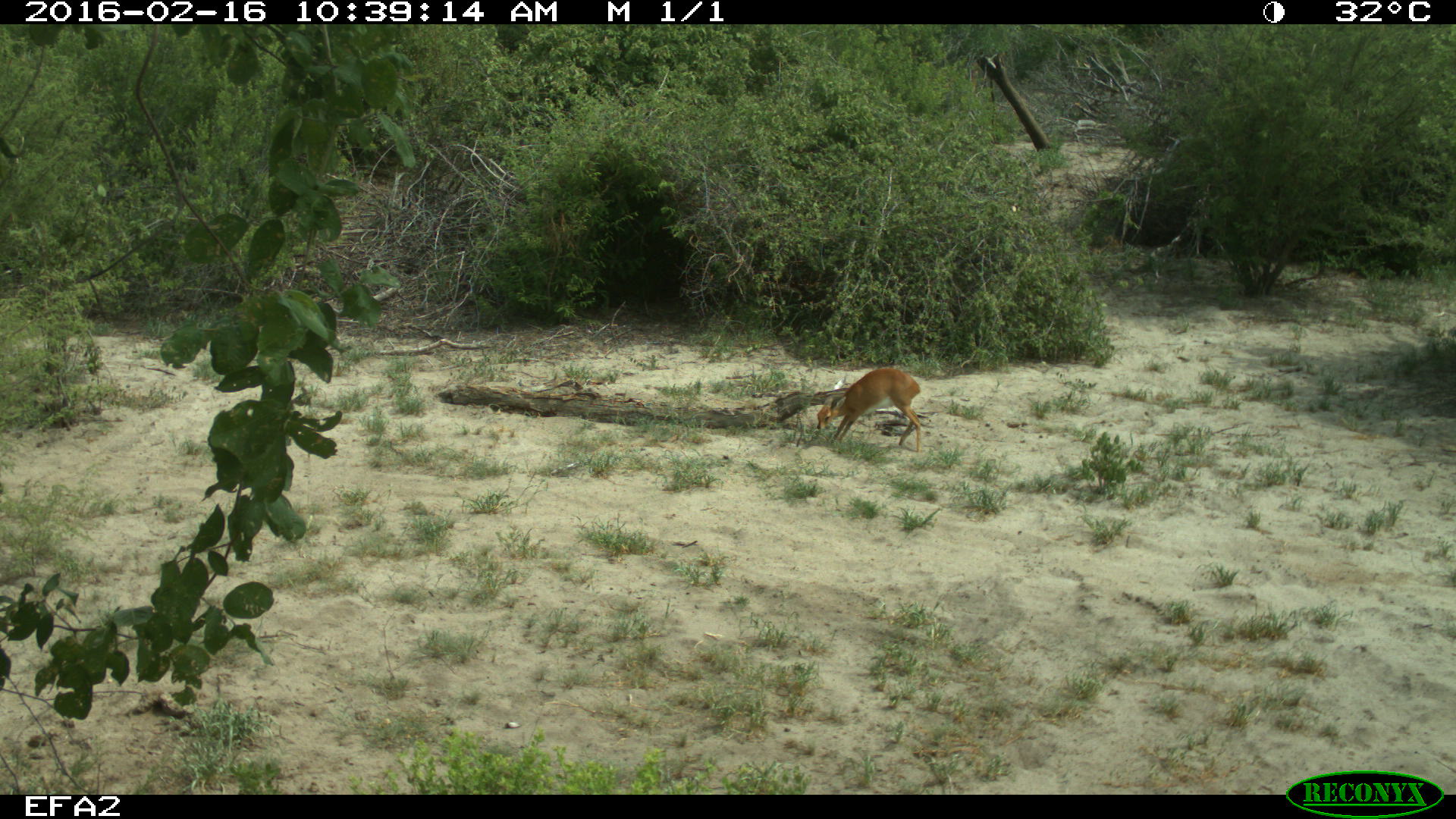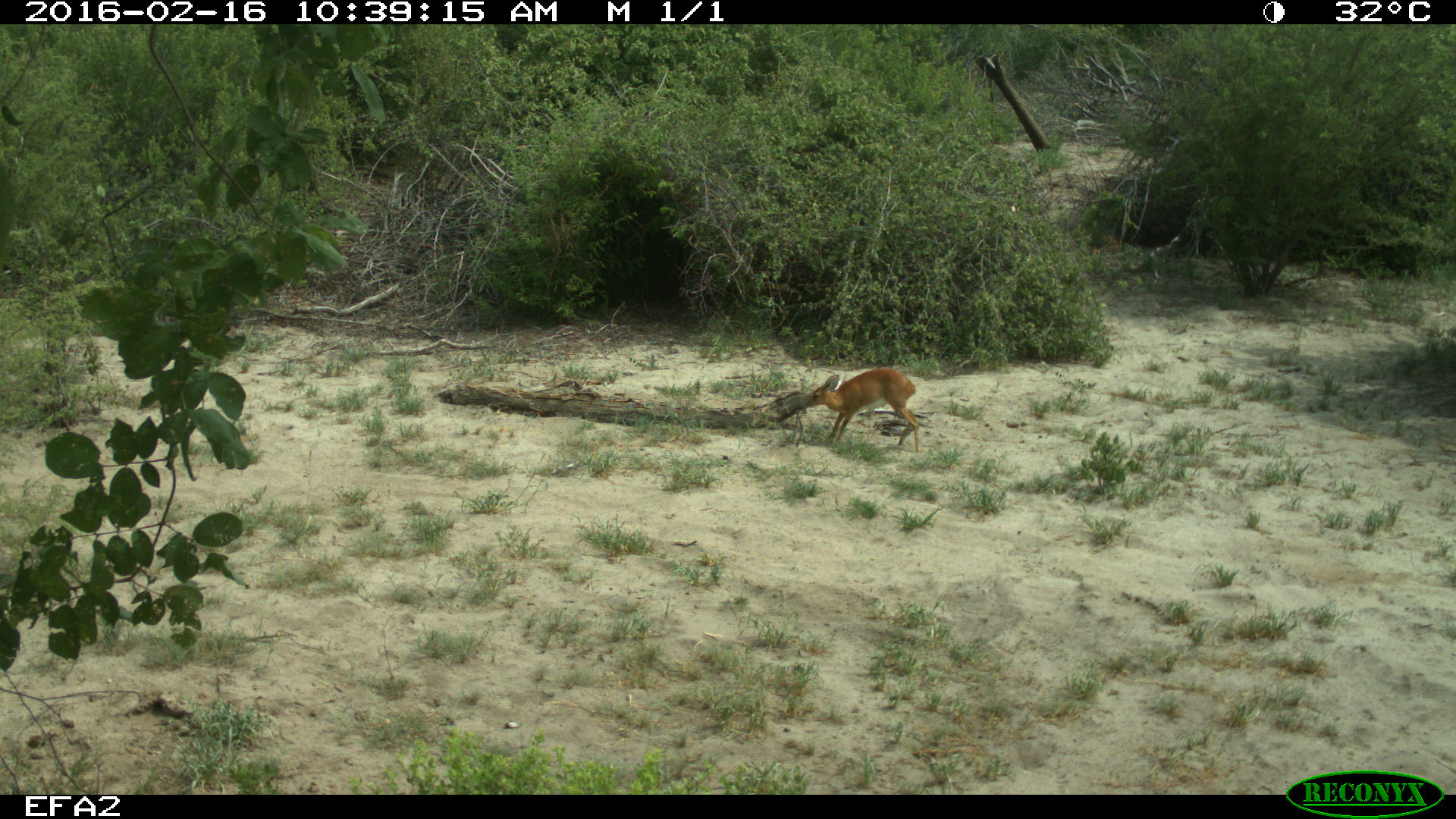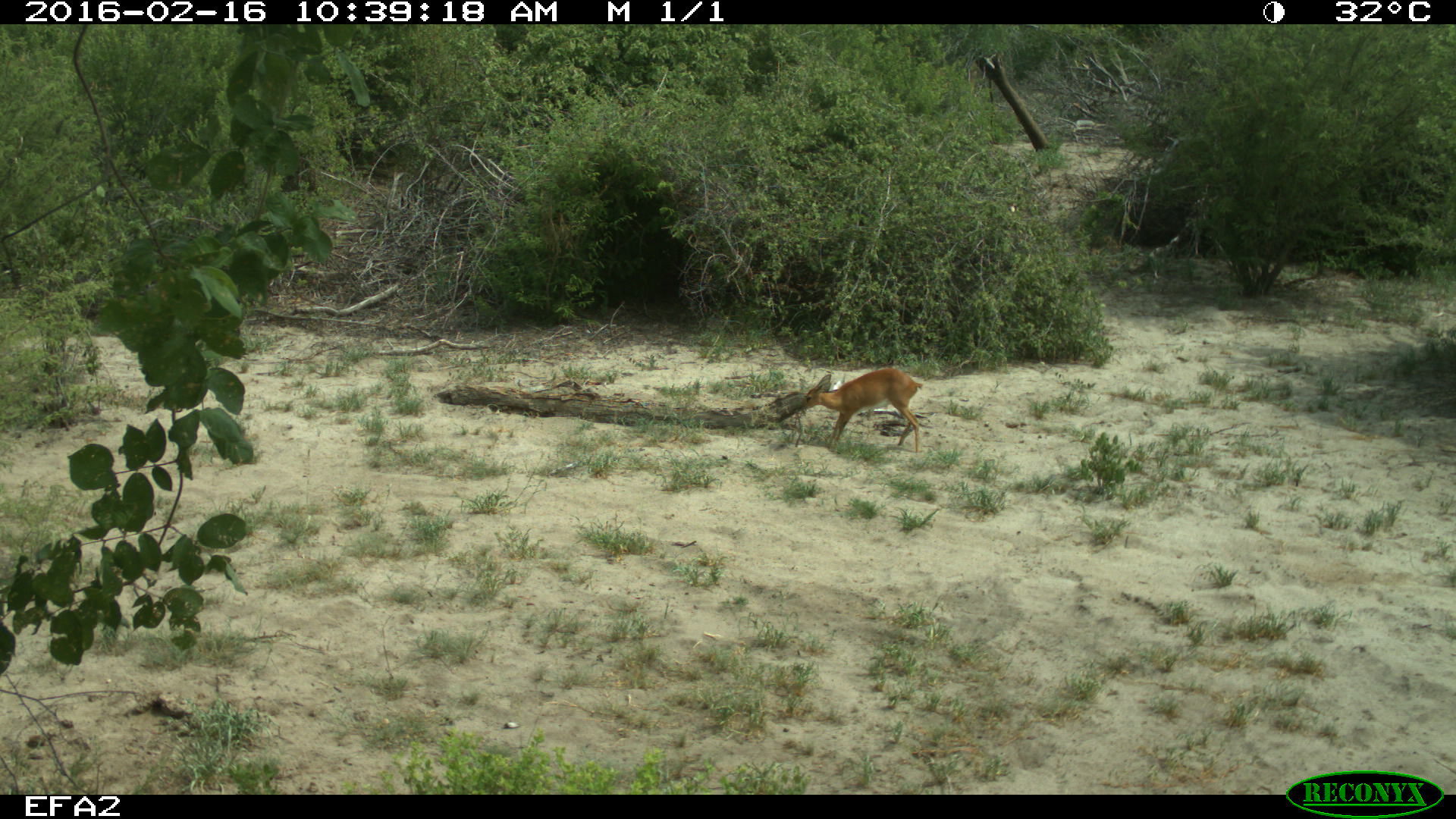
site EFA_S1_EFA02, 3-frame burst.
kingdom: Animalia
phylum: Chordata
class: Mammalia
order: Artiodactyla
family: Bovidae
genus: Raphicerus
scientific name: Raphicerus campestris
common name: steenbok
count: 1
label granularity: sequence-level